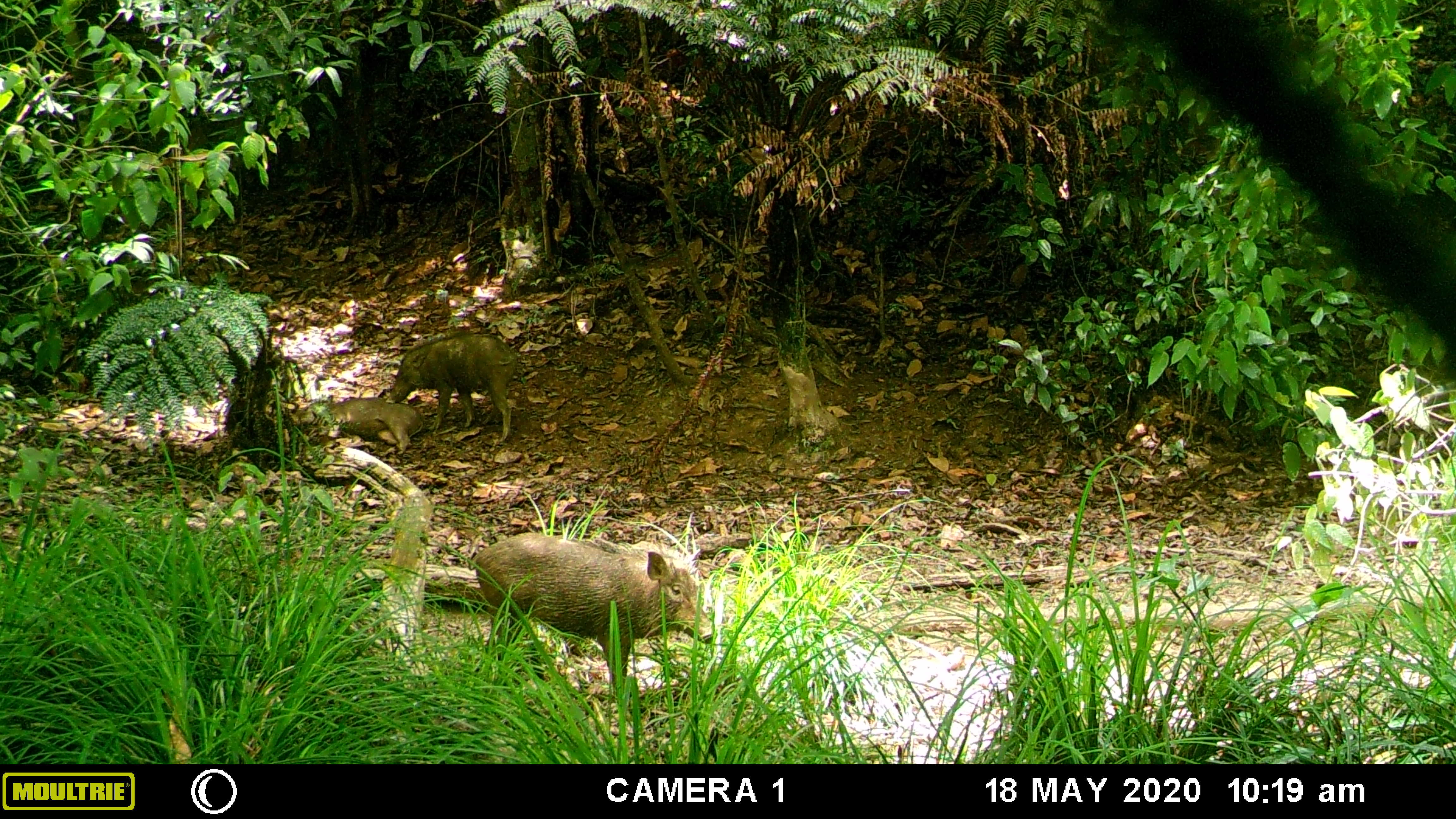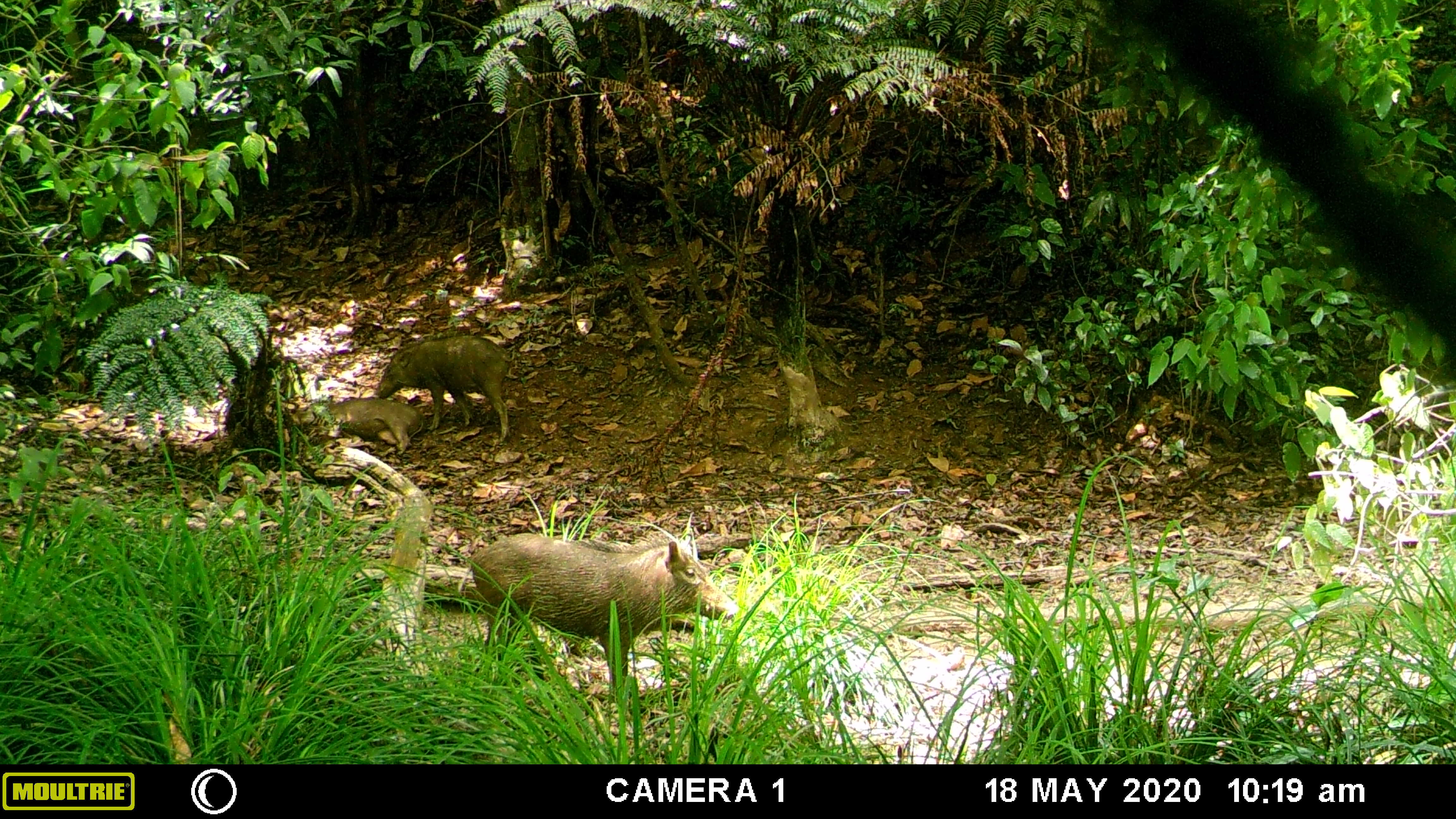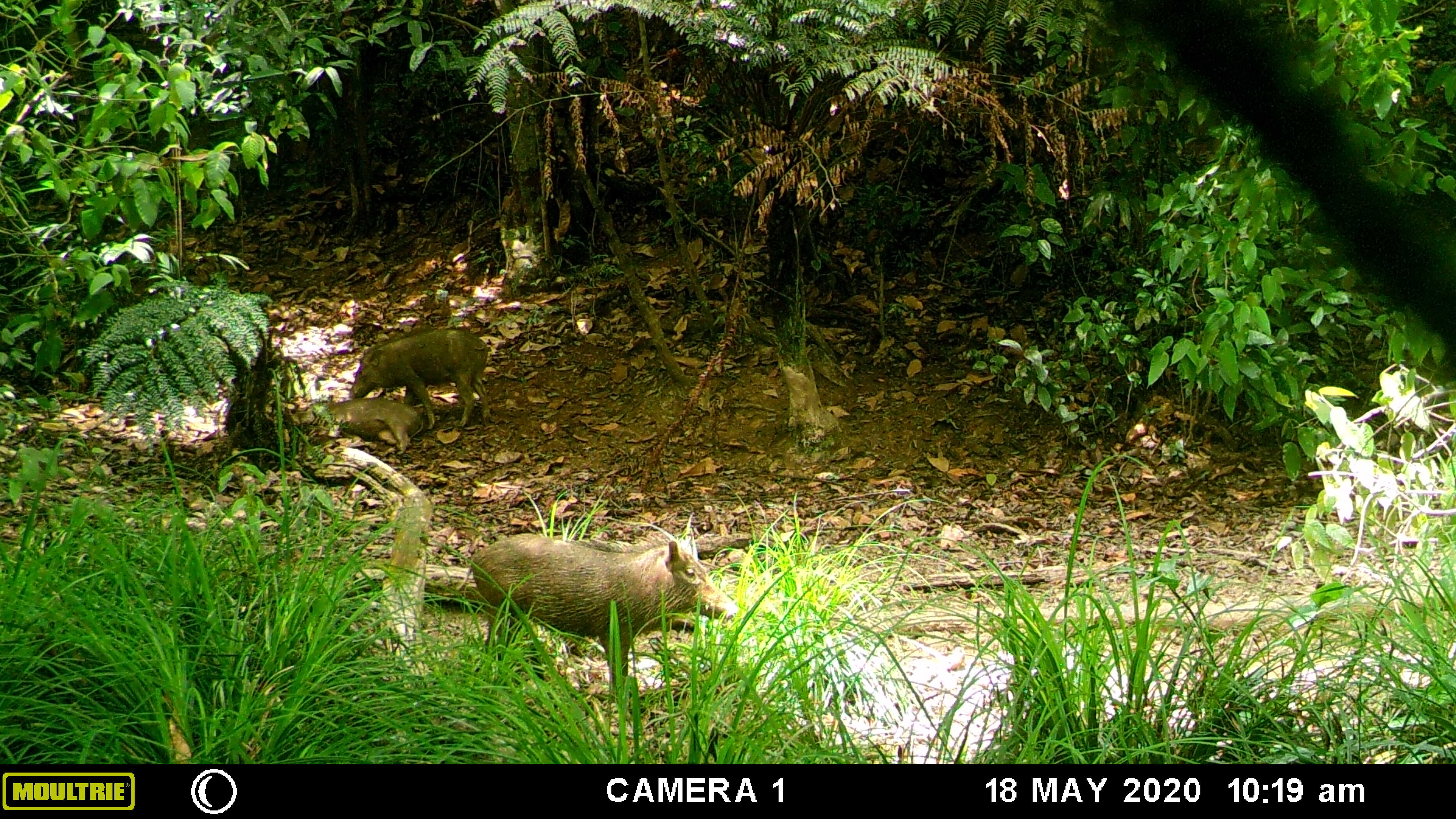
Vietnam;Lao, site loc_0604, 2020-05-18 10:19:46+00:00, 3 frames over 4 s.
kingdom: Animalia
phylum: Chordata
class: Mammalia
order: Artiodactyla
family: Suidae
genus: Sus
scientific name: Sus scrofa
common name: eurasian wild pig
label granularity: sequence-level